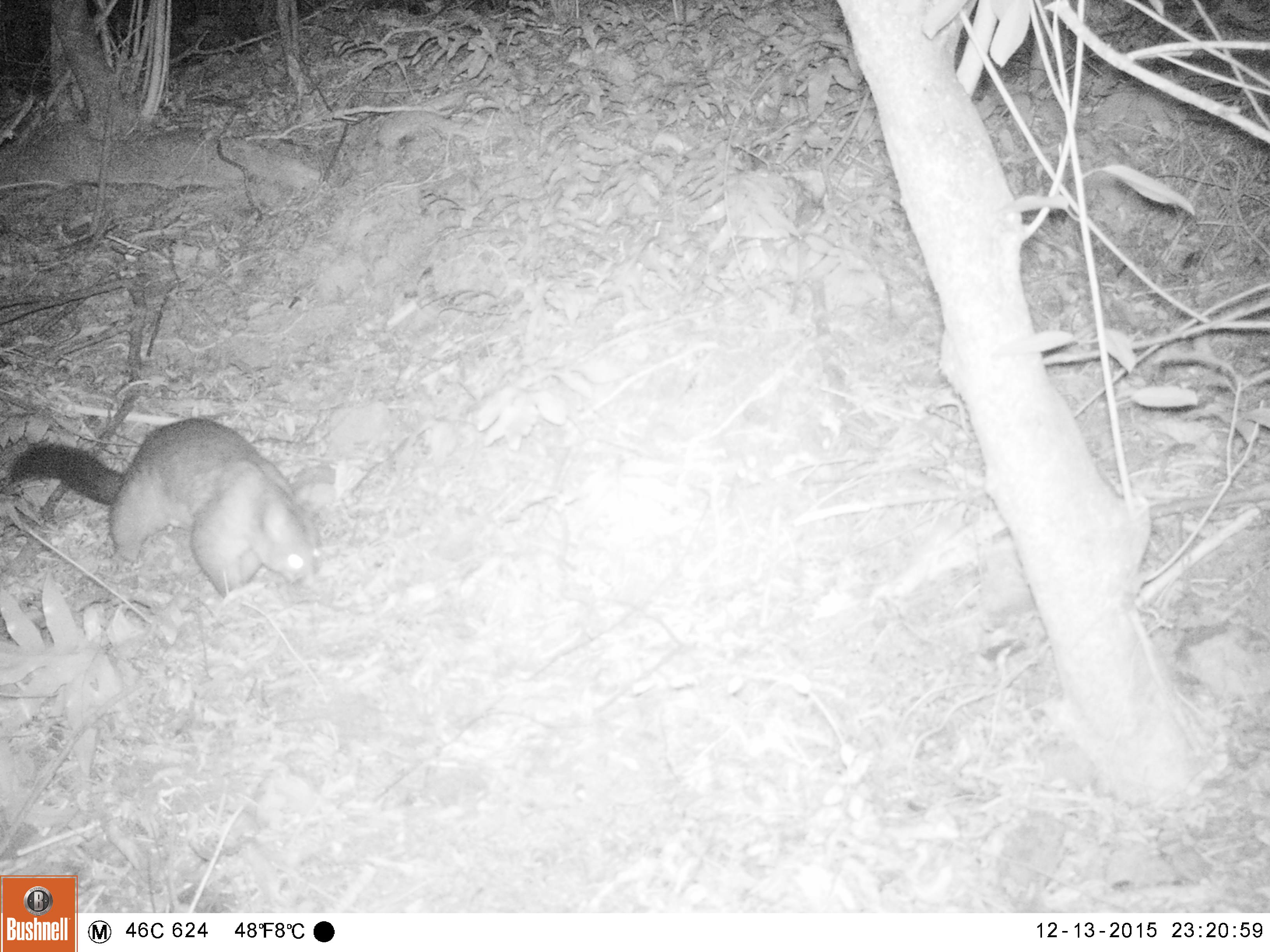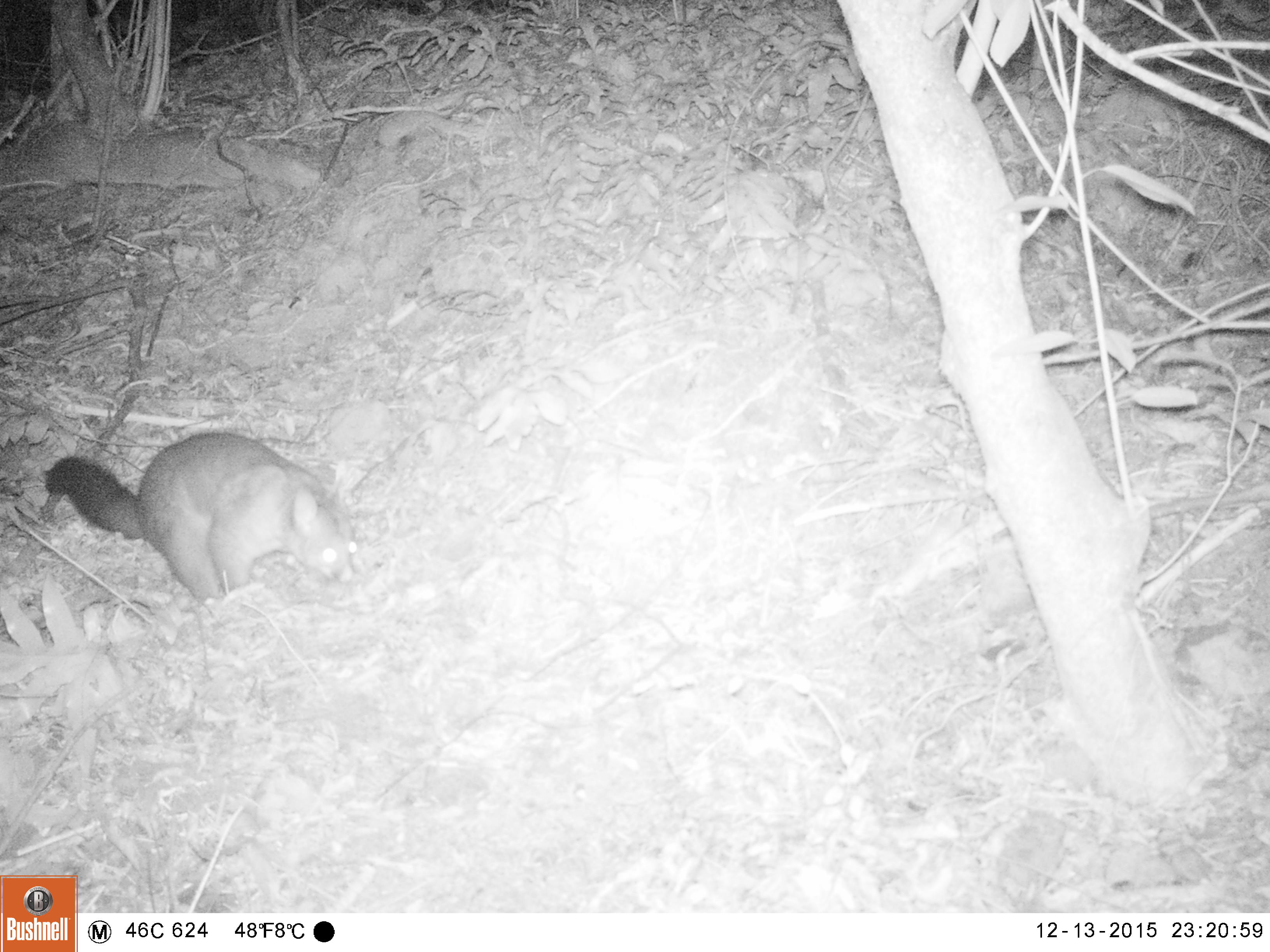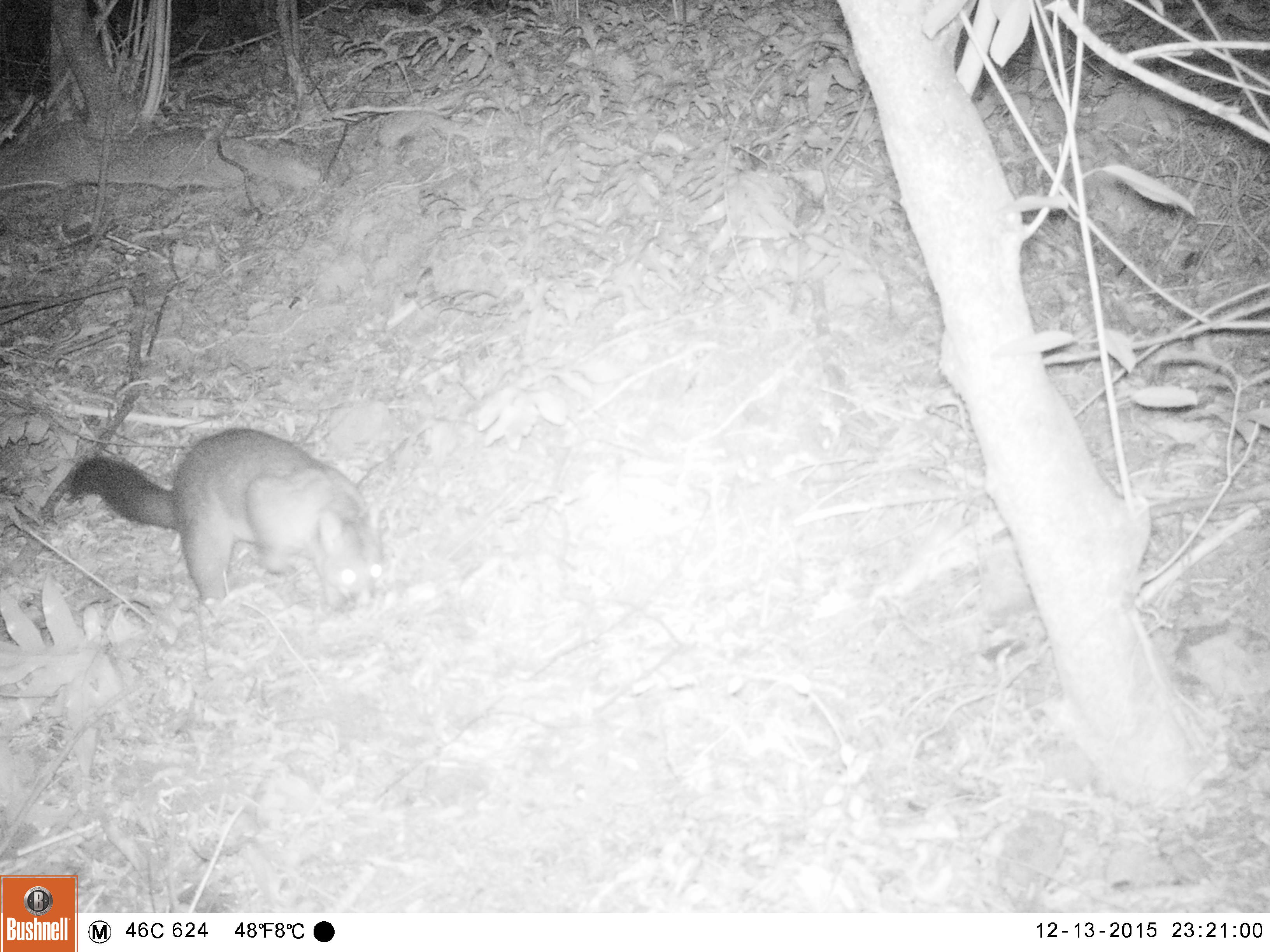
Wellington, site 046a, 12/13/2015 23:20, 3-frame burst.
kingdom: Animalia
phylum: Chordata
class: Mammalia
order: Didelphimorphia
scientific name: Didelphimorphia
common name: possum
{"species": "possum (Didelphimorphia)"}